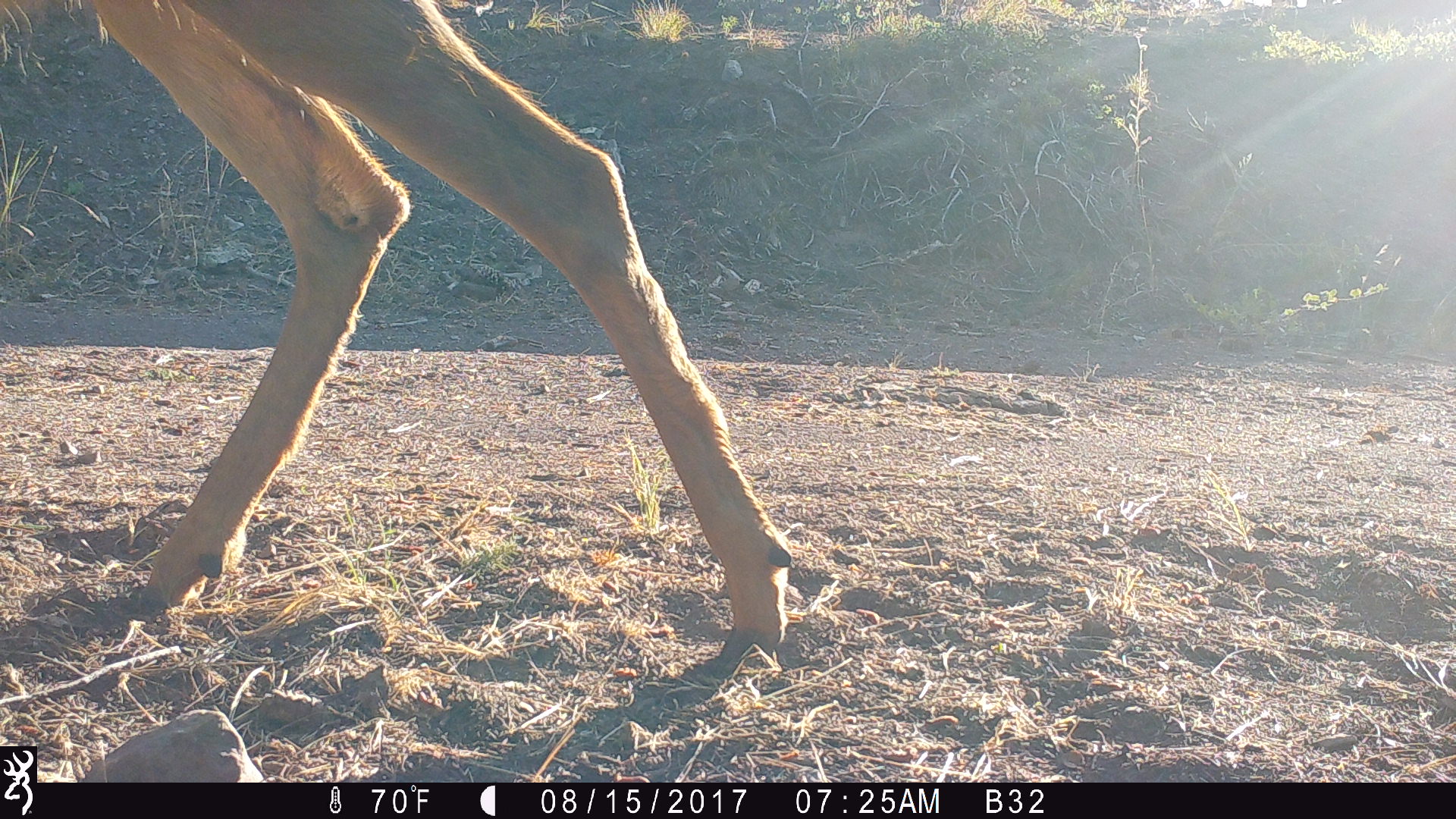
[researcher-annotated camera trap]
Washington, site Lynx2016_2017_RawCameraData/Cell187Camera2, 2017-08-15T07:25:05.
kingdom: Animalia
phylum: Chordata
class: Mammalia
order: Artiodactyla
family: Cervidae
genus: Odocoileus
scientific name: Odocoileus hemionus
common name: mule deer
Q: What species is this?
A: Odocoileus hemionus (mule deer).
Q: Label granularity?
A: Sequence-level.